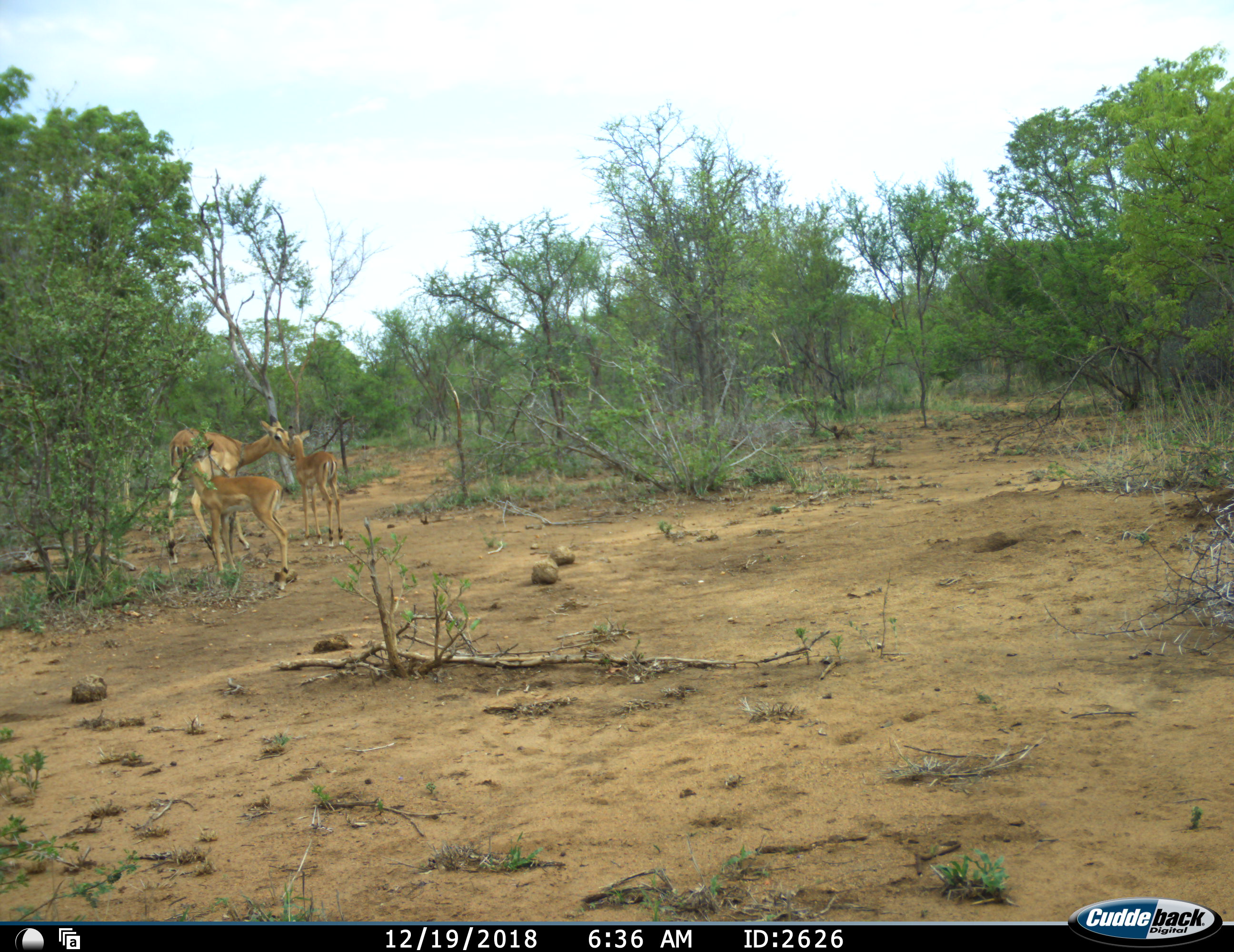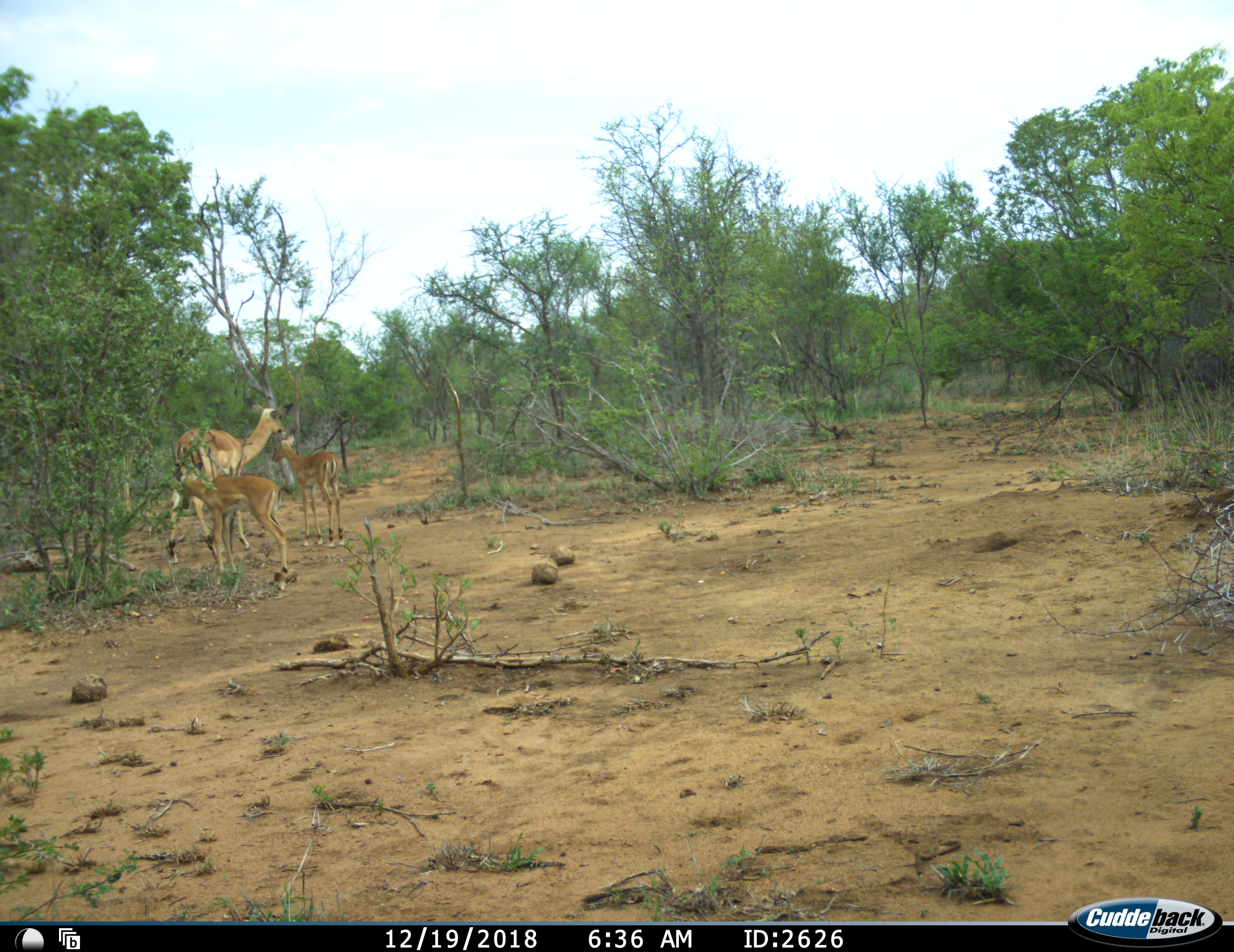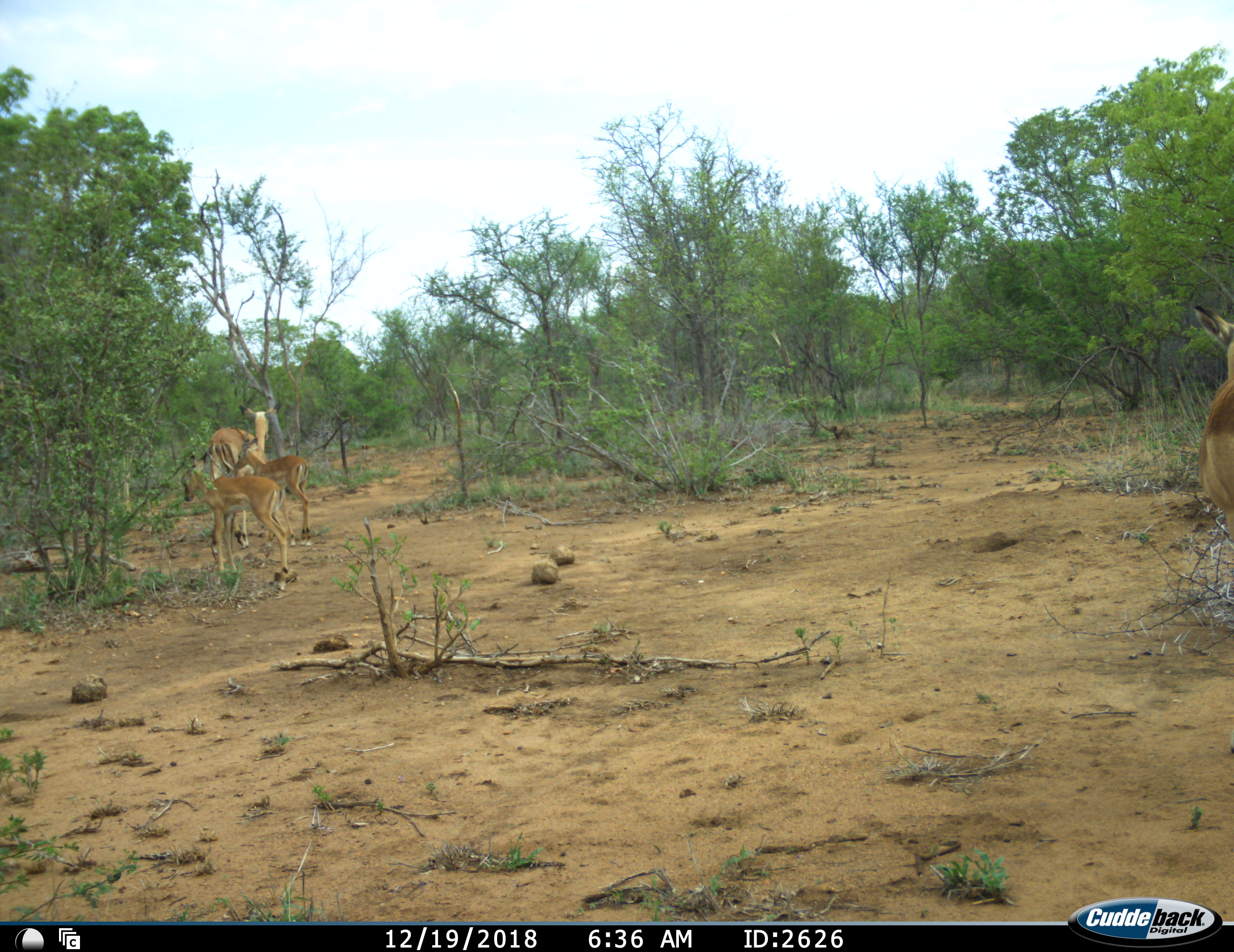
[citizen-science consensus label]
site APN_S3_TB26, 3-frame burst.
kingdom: Animalia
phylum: Chordata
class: Mammalia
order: Artiodactyla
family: Bovidae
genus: Aepyceros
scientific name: Aepyceros melampus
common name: impala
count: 4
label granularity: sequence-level